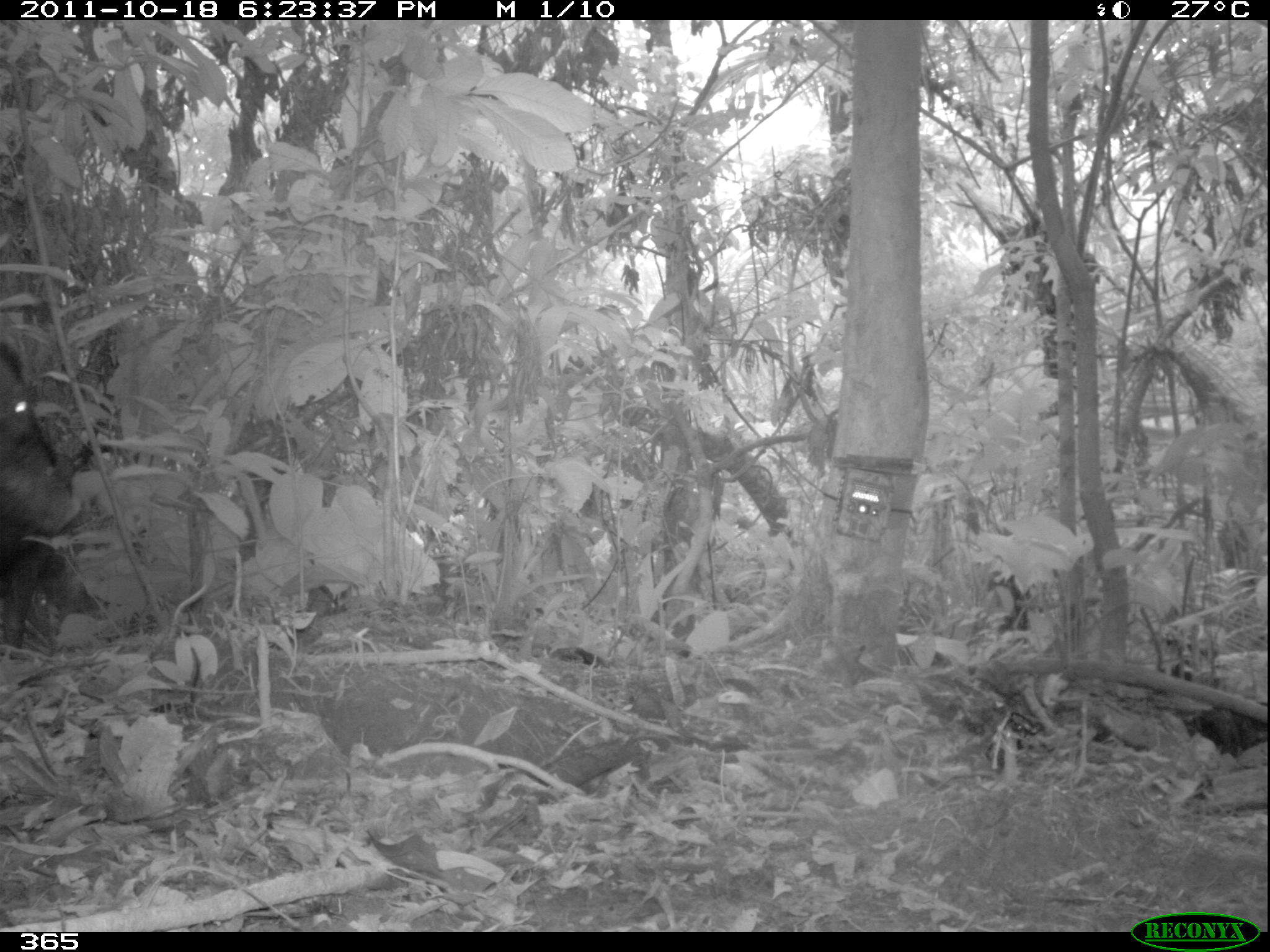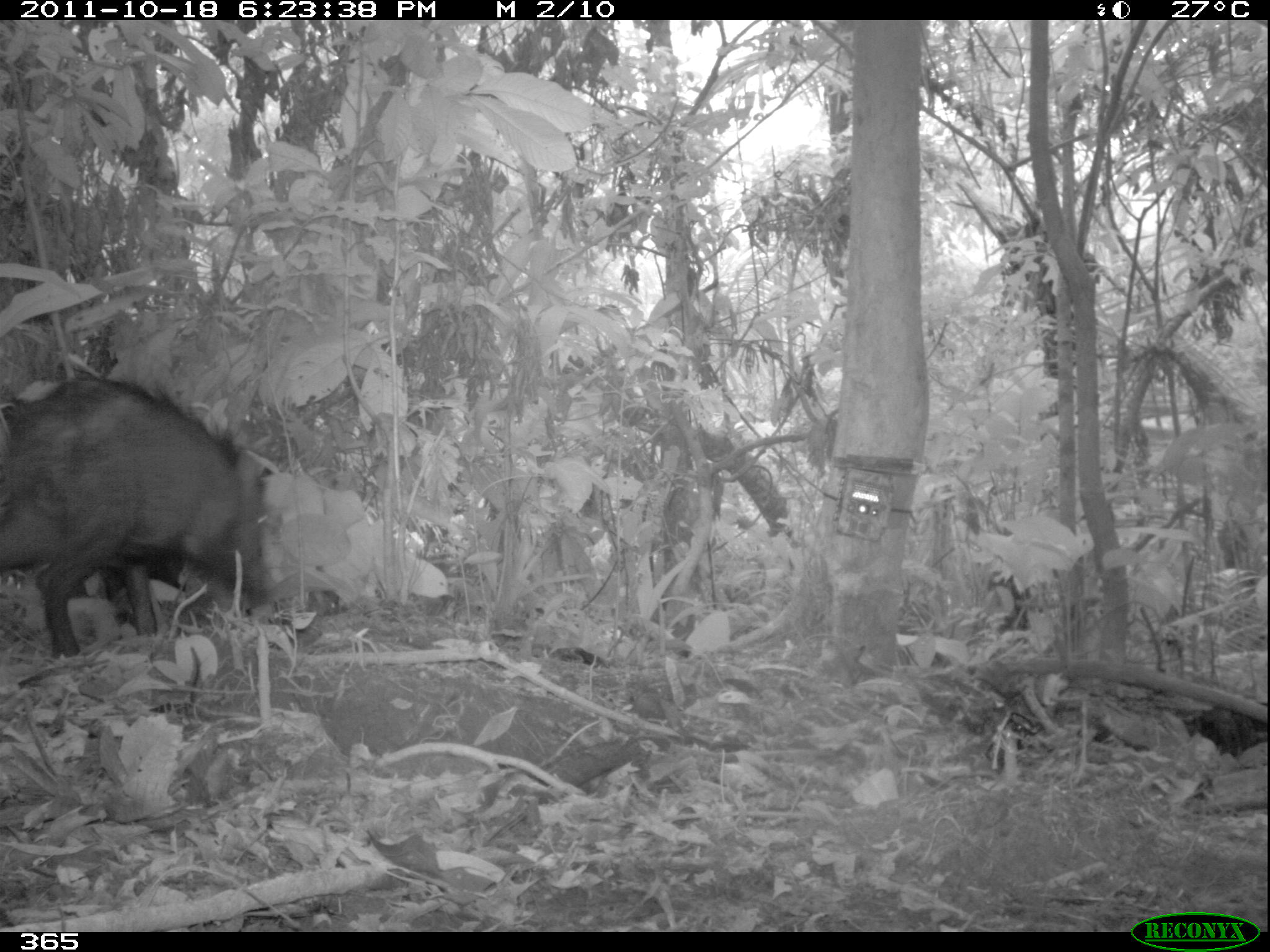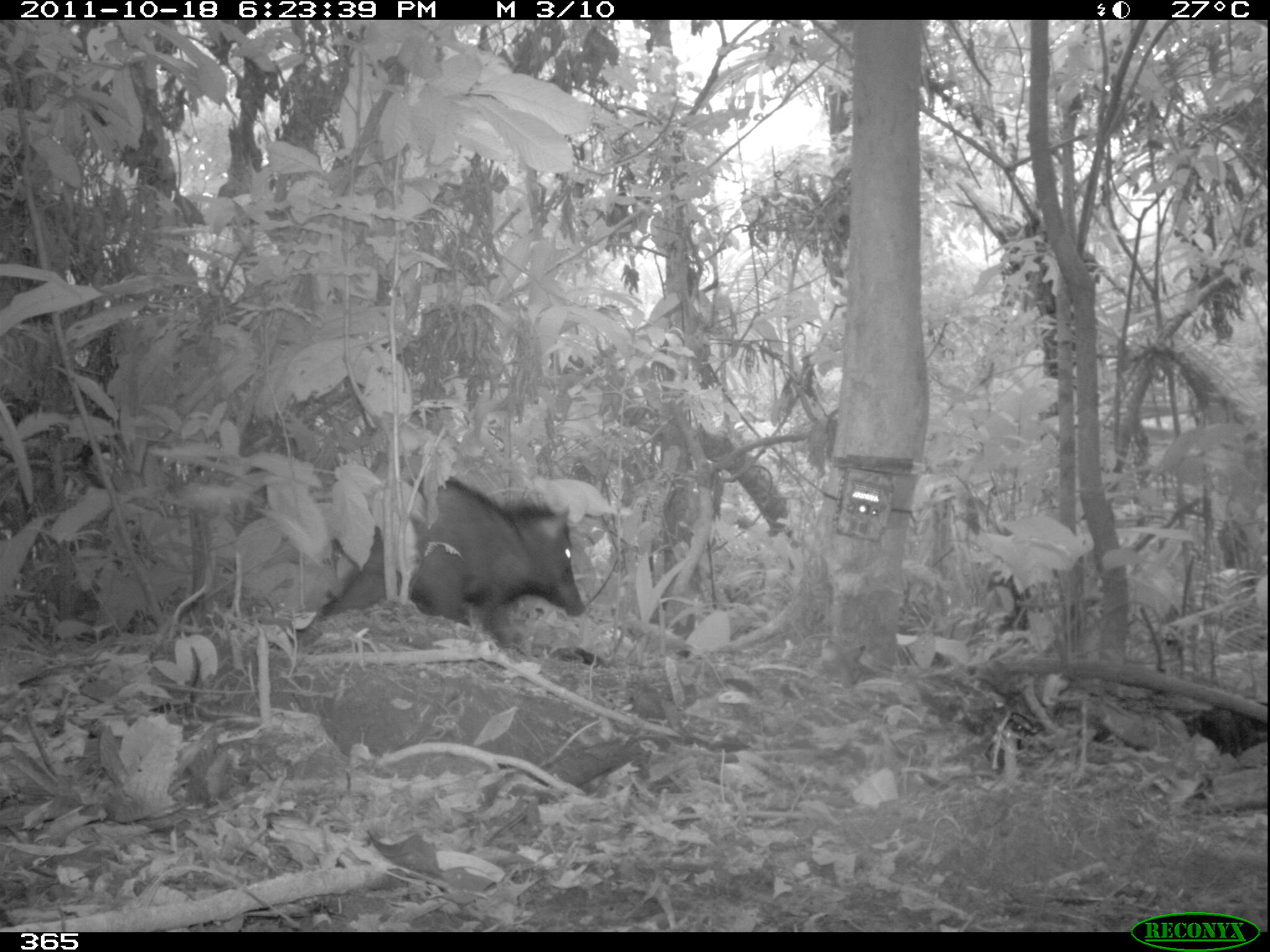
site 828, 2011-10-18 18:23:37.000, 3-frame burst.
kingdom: Animalia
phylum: Chordata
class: Mammalia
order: Artiodactyla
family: Tayassuidae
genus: Tayassu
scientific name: Tayassu pecari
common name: white-lipped peccary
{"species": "Tayassu pecari (white-lipped peccary)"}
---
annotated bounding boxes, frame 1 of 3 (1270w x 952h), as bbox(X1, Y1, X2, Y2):
tayassu pecari: bbox(0, 345, 81, 633); bbox(1183, 705, 1270, 758)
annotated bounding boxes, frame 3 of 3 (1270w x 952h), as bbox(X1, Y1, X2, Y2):
tayassu pecari: bbox(322, 476, 584, 649); bbox(1182, 702, 1266, 758)